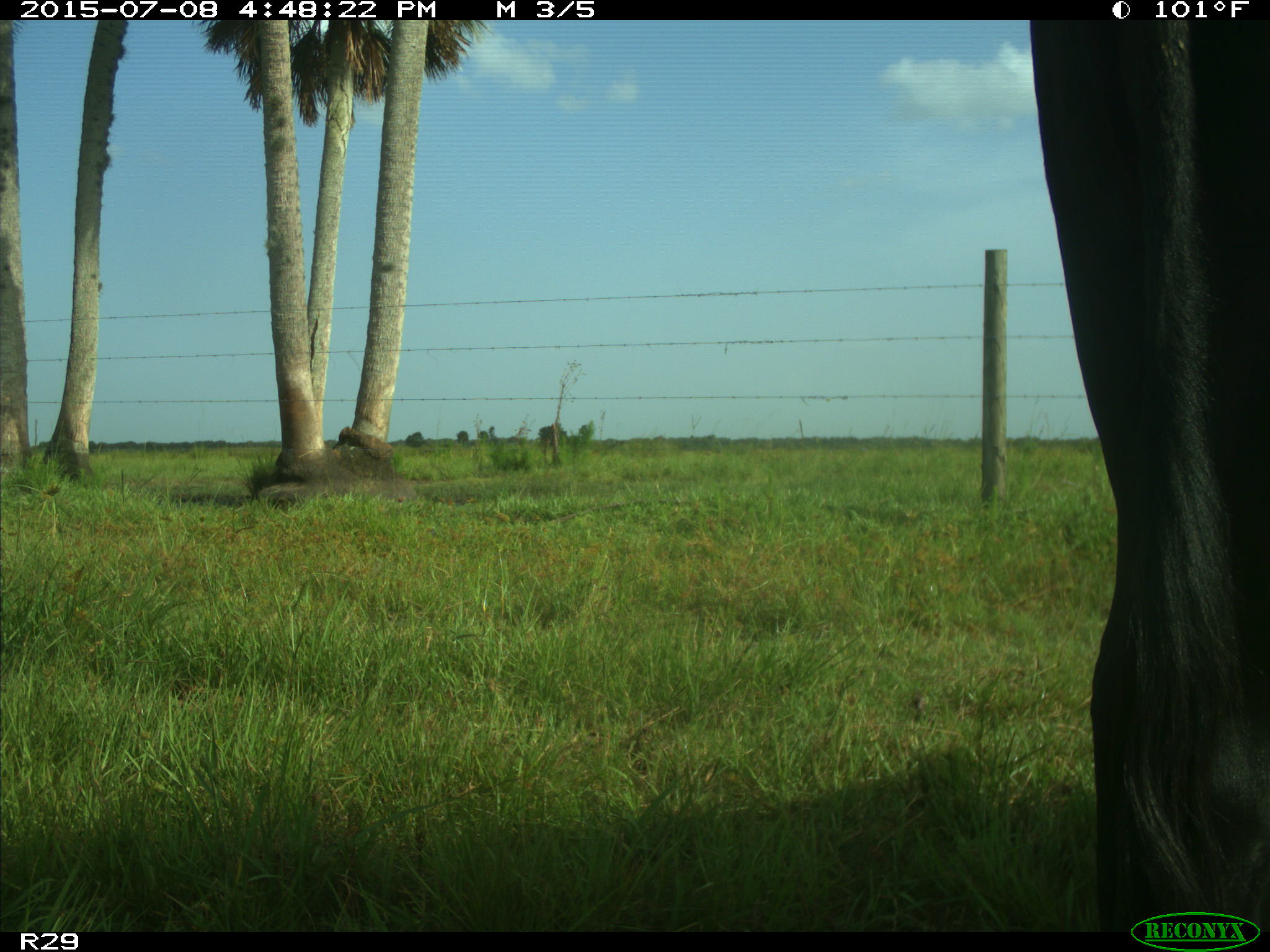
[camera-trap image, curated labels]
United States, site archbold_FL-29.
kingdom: Animalia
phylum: Chordata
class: Mammalia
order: Artiodactyla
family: Bovidae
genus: Bos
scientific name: Bos taurus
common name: domestic cow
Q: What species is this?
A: Bos taurus (domestic cow).